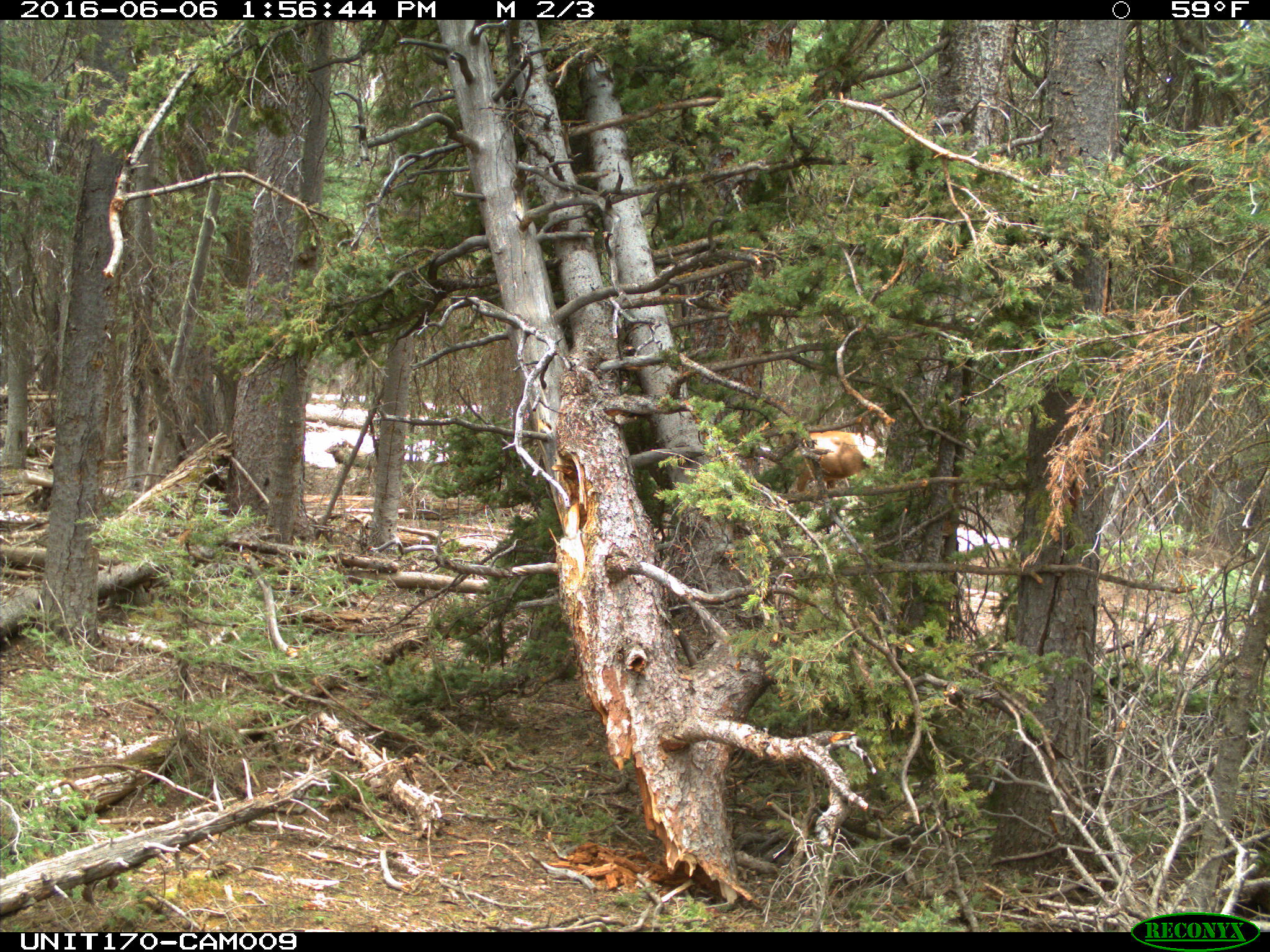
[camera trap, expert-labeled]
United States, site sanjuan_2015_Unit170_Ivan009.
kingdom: Animalia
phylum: Chordata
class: Mammalia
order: Artiodactyla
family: Cervidae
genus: Cervus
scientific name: Cervus elaphus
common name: red deer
Cervus elaphus (red deer).